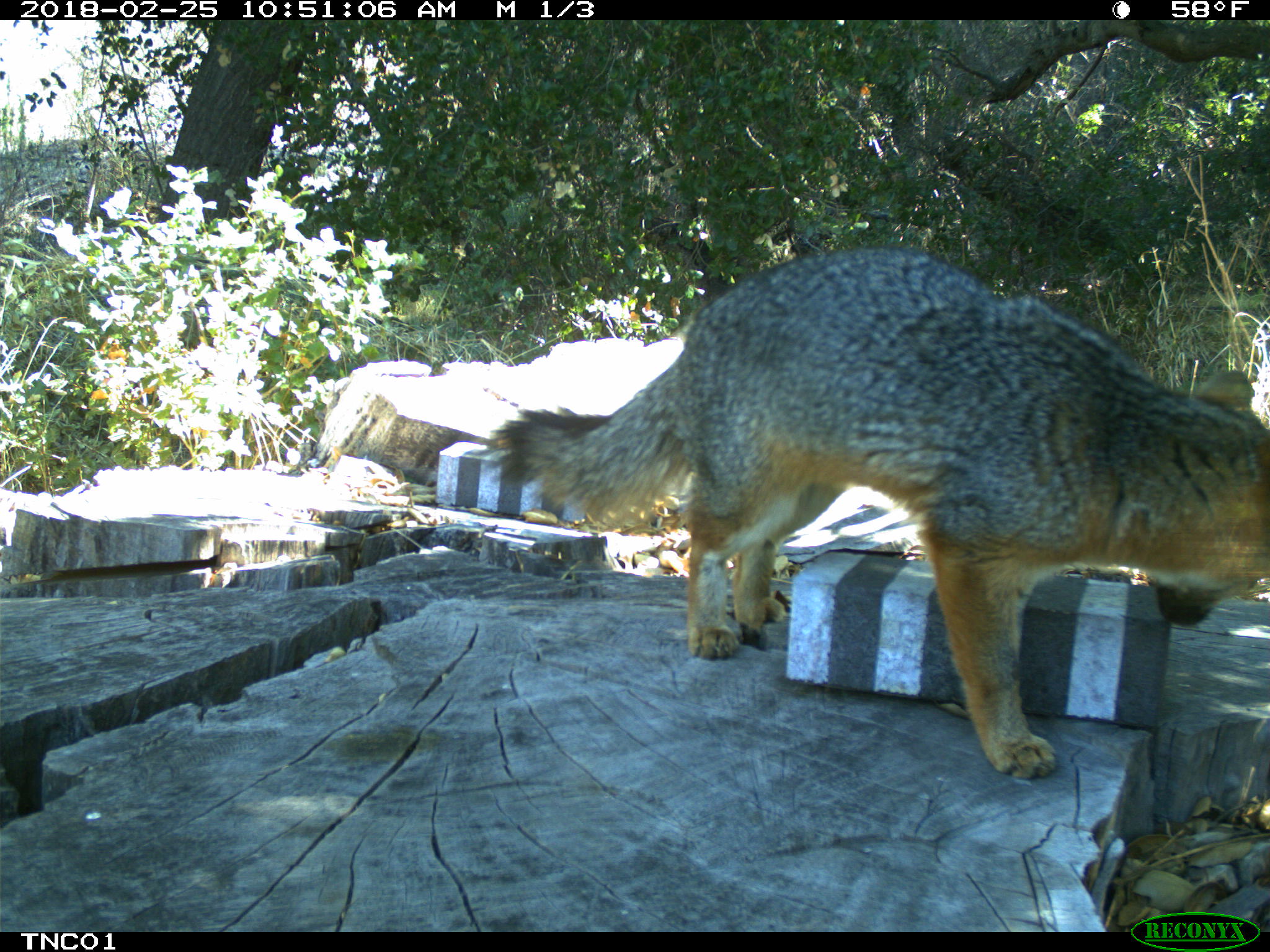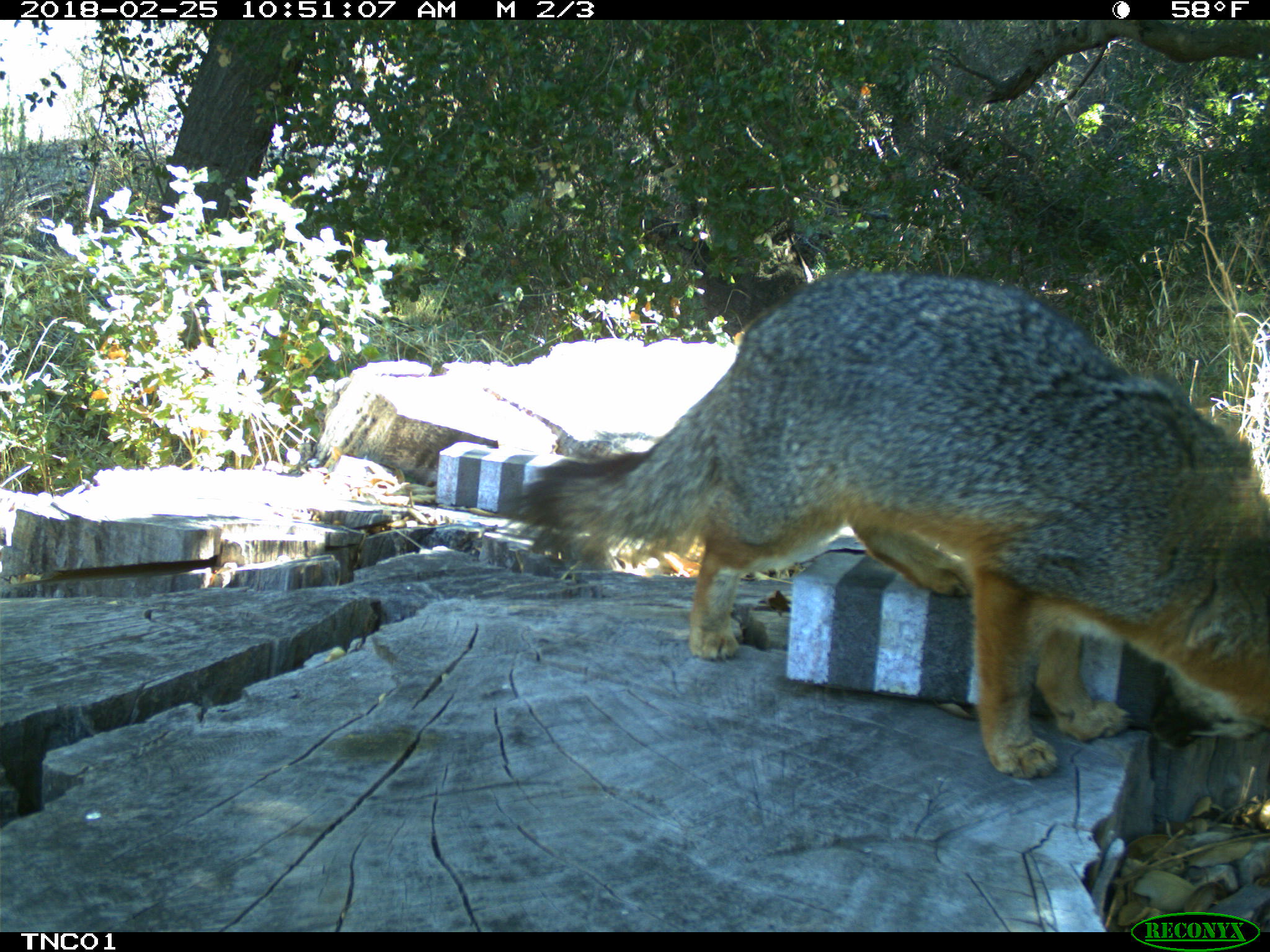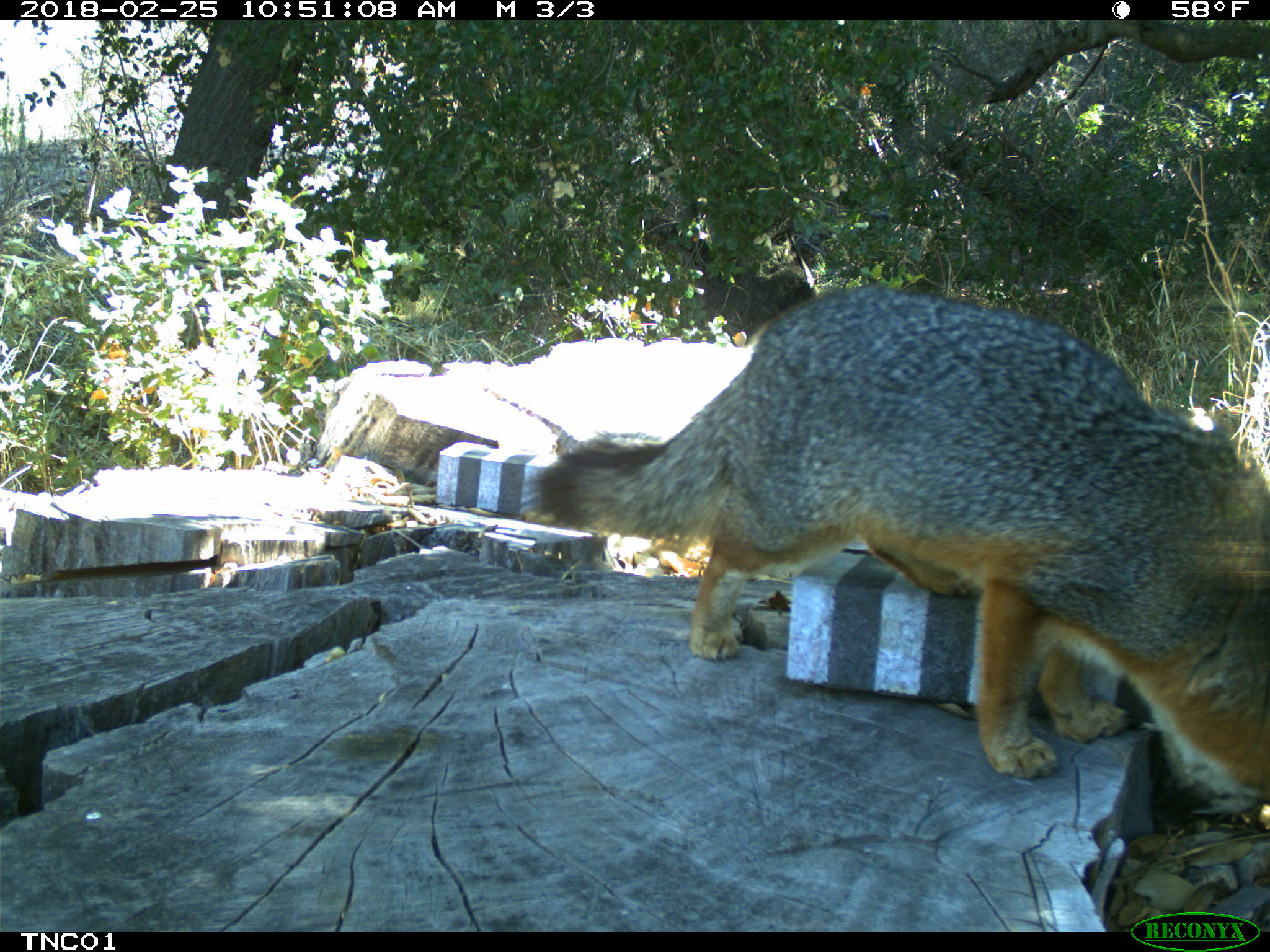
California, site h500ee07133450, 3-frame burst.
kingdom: Animalia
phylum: Chordata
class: Mammalia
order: Carnivora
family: Canidae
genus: Urocyon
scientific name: Urocyon littoralis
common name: island fox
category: fox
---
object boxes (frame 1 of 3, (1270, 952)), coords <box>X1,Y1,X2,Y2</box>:
fox: <box>487,245,1269,778</box>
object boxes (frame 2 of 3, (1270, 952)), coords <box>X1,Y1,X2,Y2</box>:
fox: <box>508,270,1269,777</box>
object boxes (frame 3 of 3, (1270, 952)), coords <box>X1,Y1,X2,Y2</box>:
fox: <box>510,282,1269,788</box>